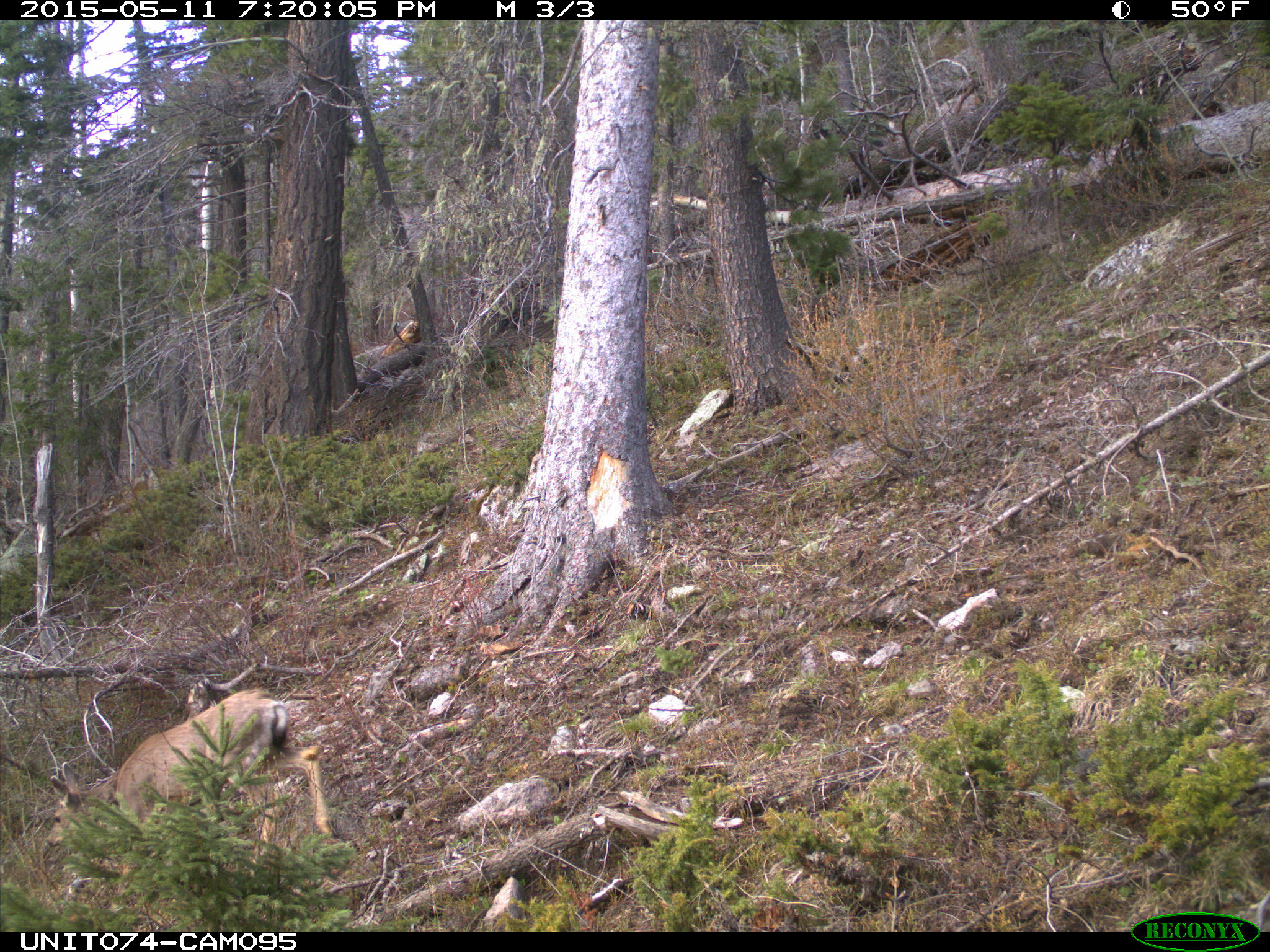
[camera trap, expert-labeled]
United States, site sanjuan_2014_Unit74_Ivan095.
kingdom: Animalia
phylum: Chordata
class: Mammalia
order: Artiodactyla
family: Cervidae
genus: Odocoileus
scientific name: Odocoileus hemionus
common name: mule deer